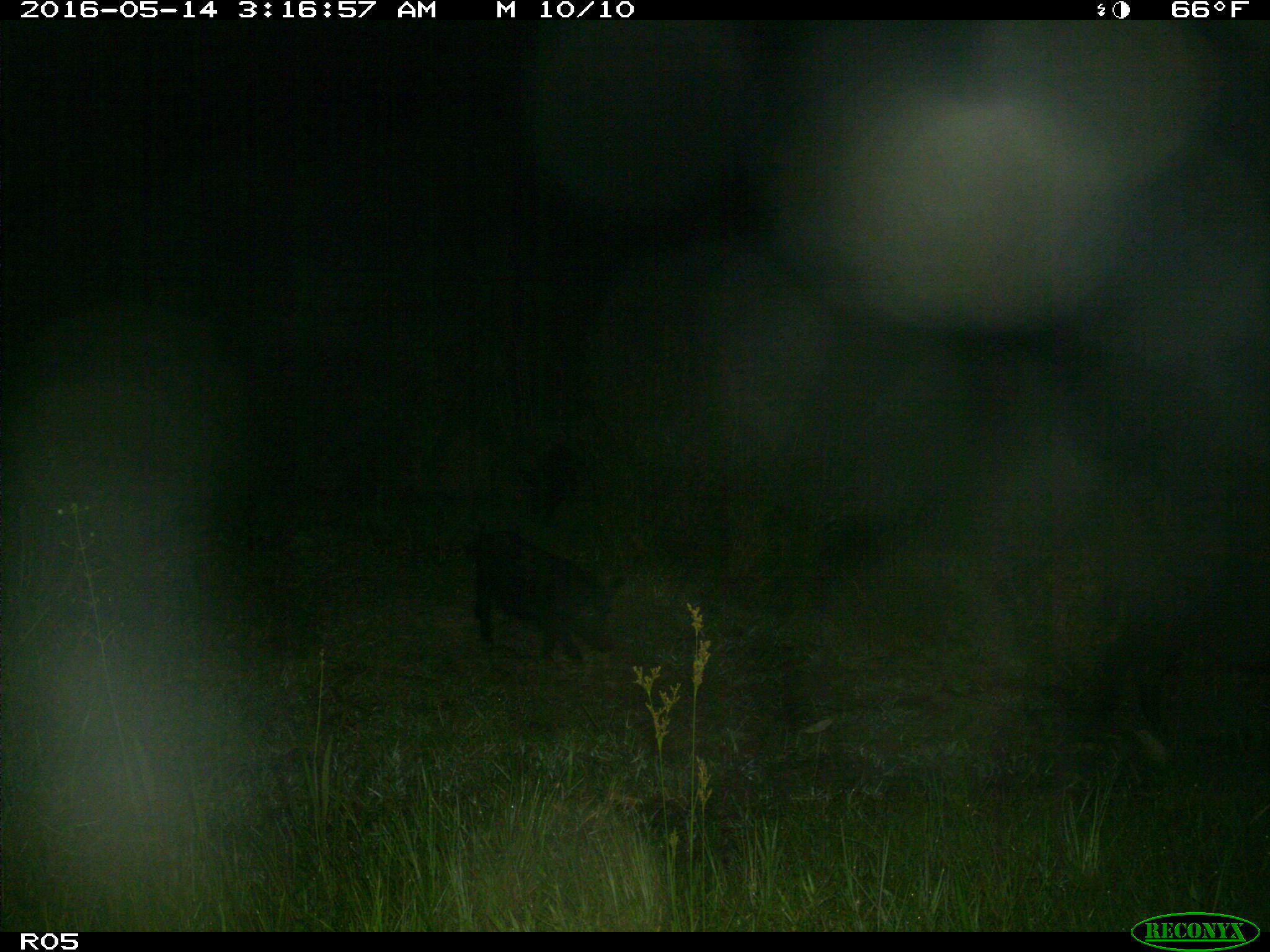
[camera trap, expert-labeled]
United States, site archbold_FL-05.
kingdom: Animalia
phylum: Chordata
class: Mammalia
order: Artiodactyla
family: Suidae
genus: Sus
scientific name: Sus scrofa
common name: wild boar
Sus scrofa (wild boar).